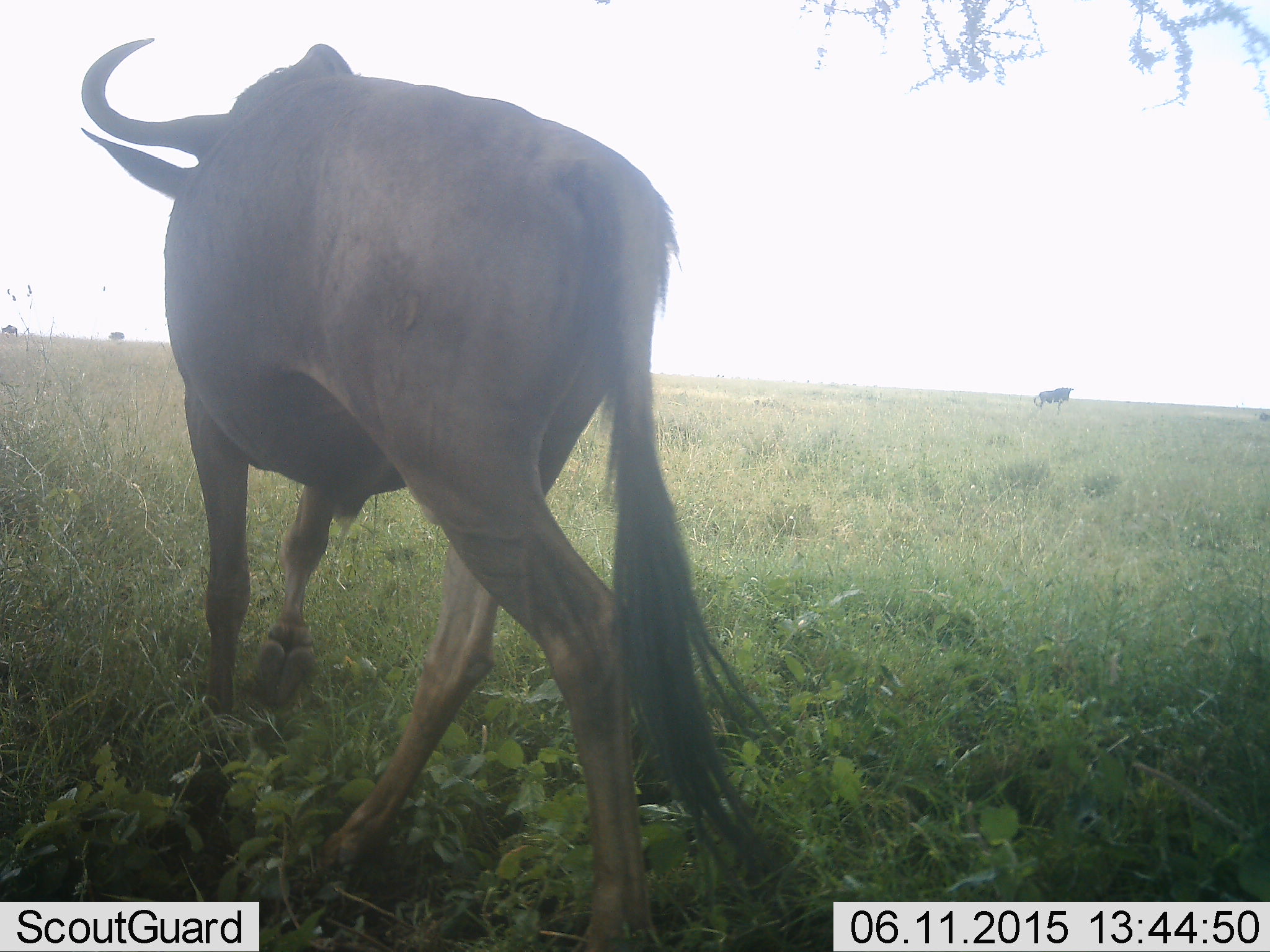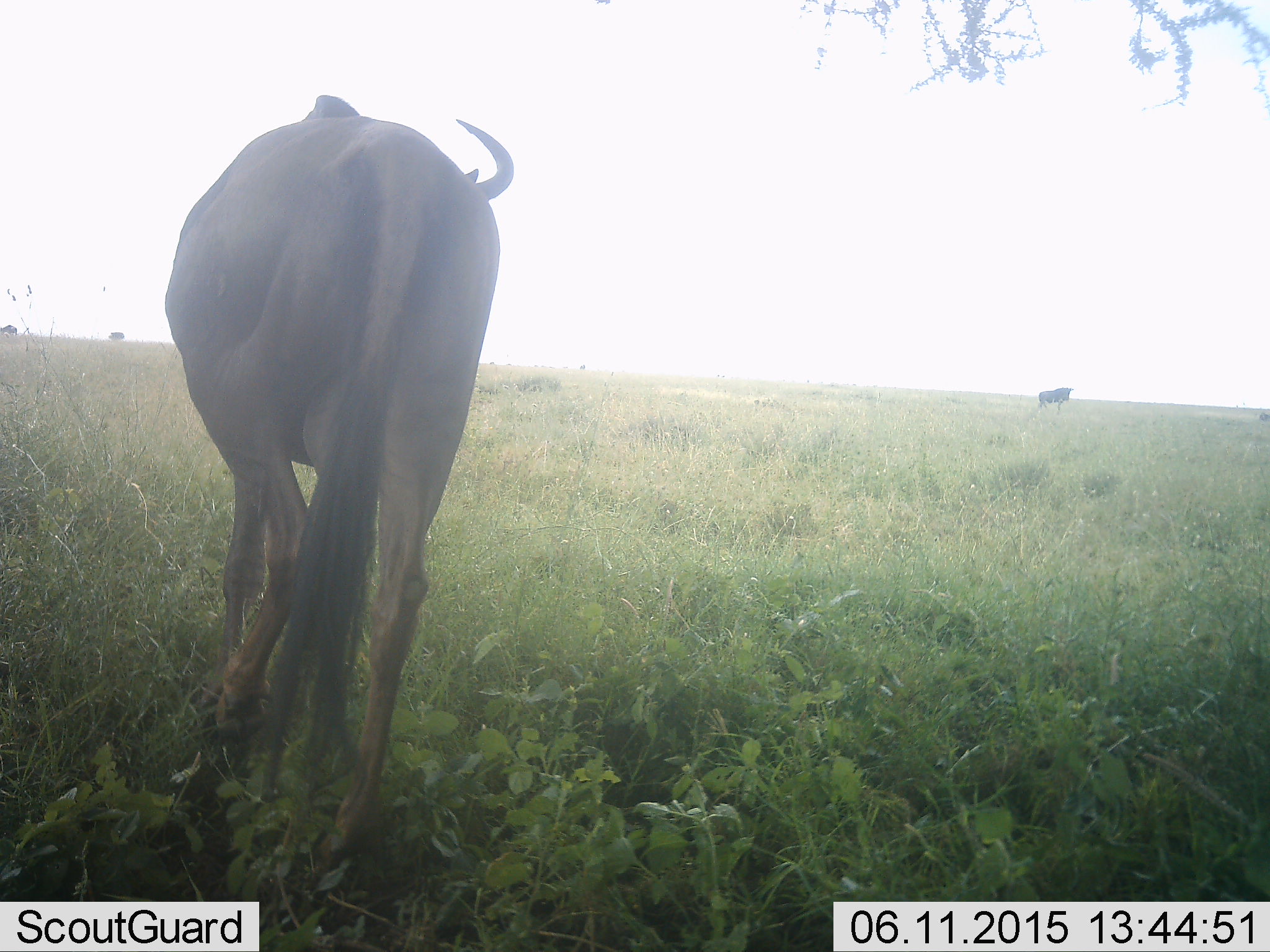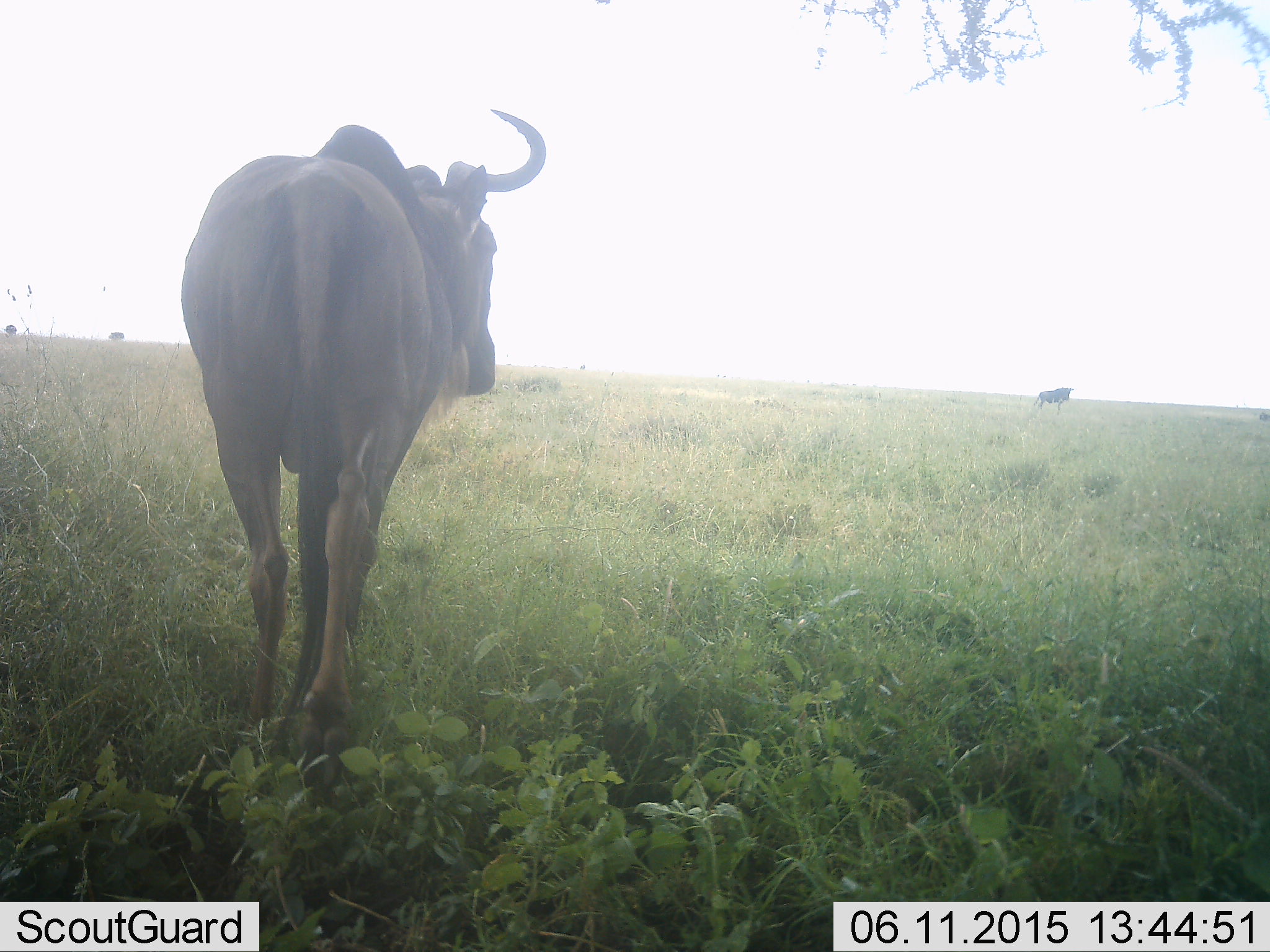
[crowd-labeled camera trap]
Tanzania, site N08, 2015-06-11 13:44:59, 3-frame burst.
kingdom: Animalia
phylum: Chordata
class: Mammalia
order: Artiodactyla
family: Bovidae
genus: Connochaetes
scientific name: Connochaetes taurinus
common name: blue wildebeest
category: wildebeest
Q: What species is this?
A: Wildebeest (blue wildebeest) (Connochaetes taurinus).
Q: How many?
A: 2.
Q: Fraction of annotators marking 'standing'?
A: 40%.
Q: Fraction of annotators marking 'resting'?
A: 0%.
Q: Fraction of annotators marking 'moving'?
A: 100%.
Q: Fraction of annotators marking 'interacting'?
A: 0%.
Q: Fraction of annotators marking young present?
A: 0%.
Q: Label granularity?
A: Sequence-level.